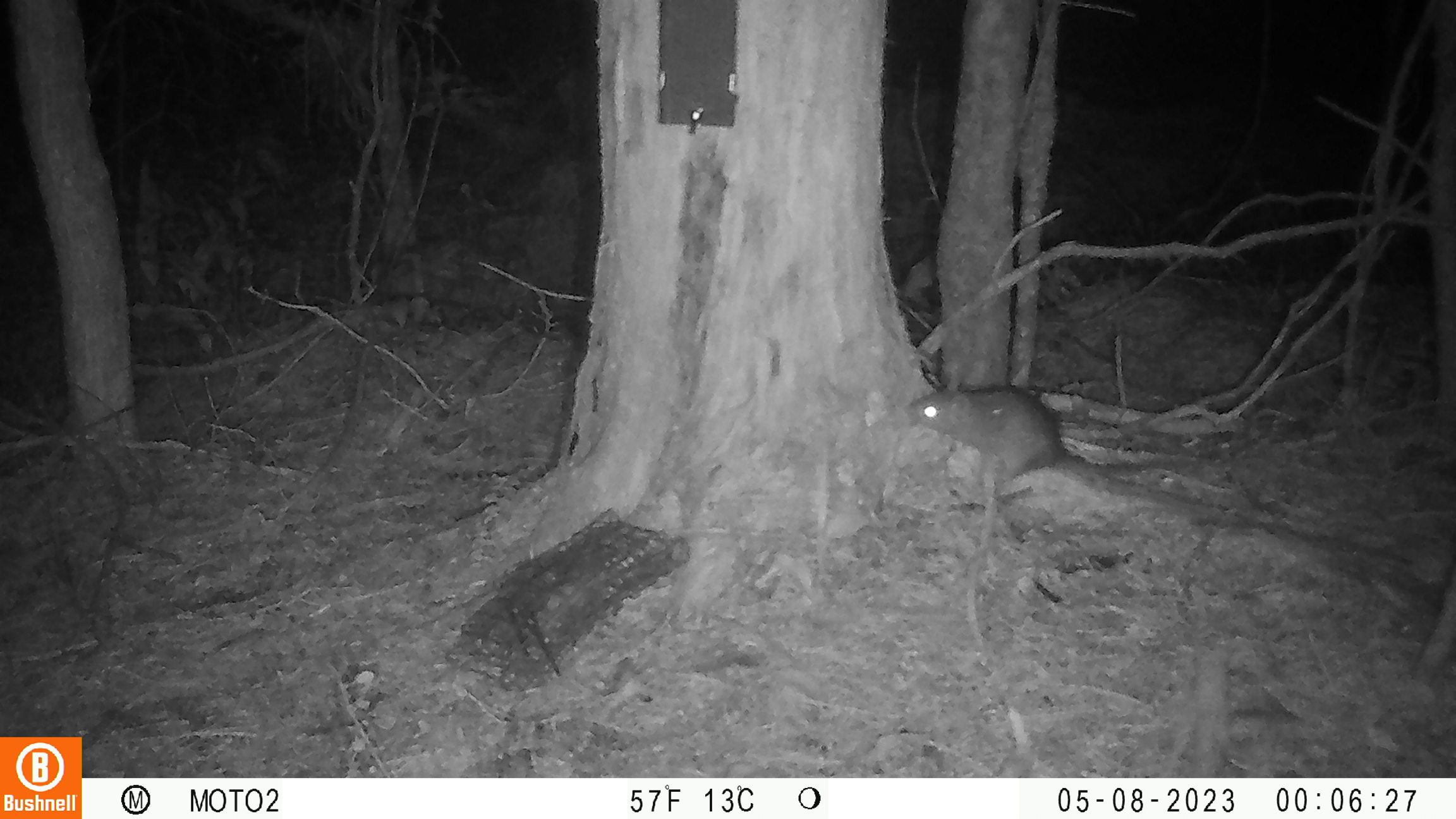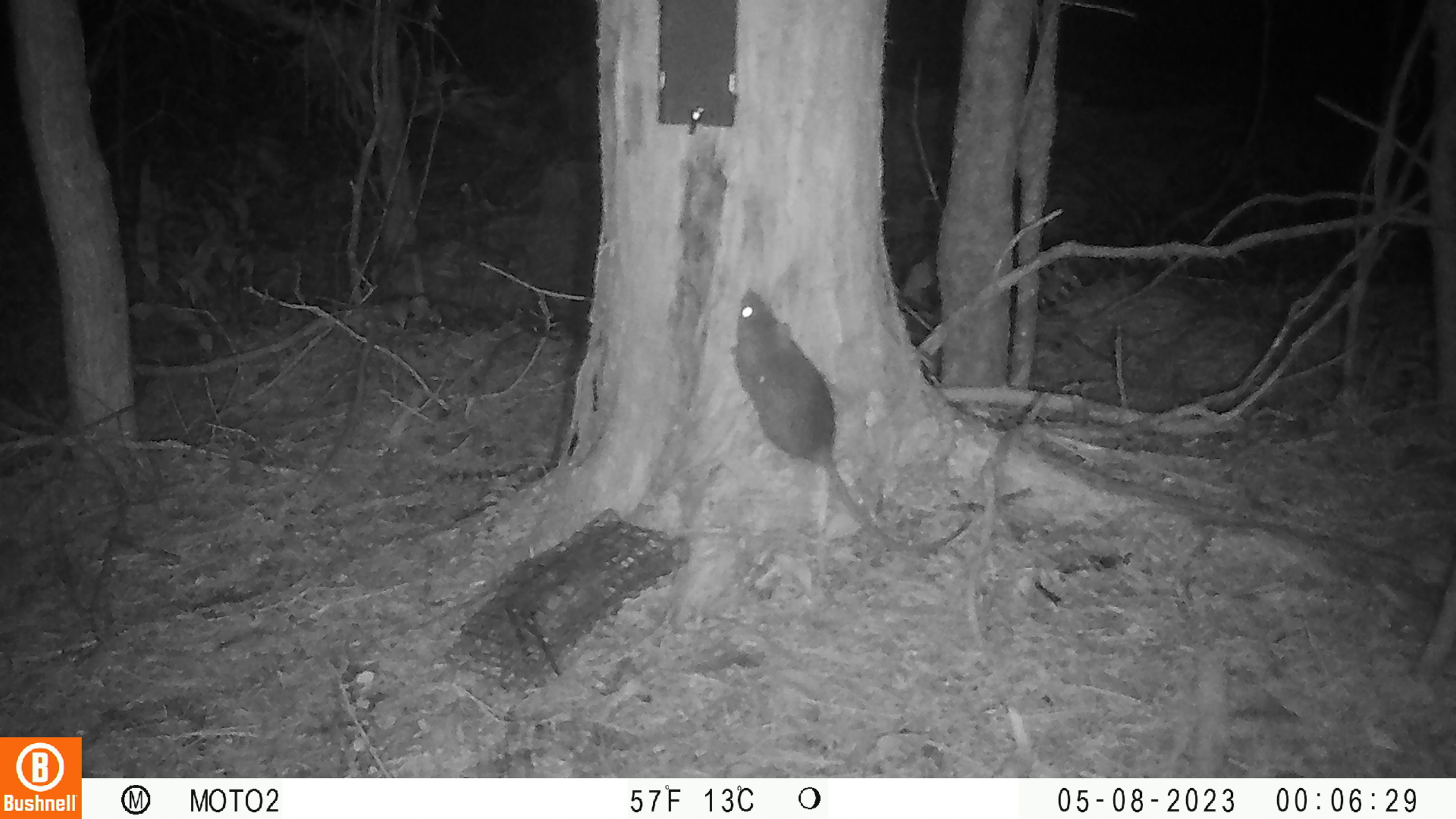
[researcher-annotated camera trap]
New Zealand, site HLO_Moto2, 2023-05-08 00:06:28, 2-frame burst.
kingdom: Animalia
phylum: Chordata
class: Mammalia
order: Rodentia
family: Muridae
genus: Rattus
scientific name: Rattus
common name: rat